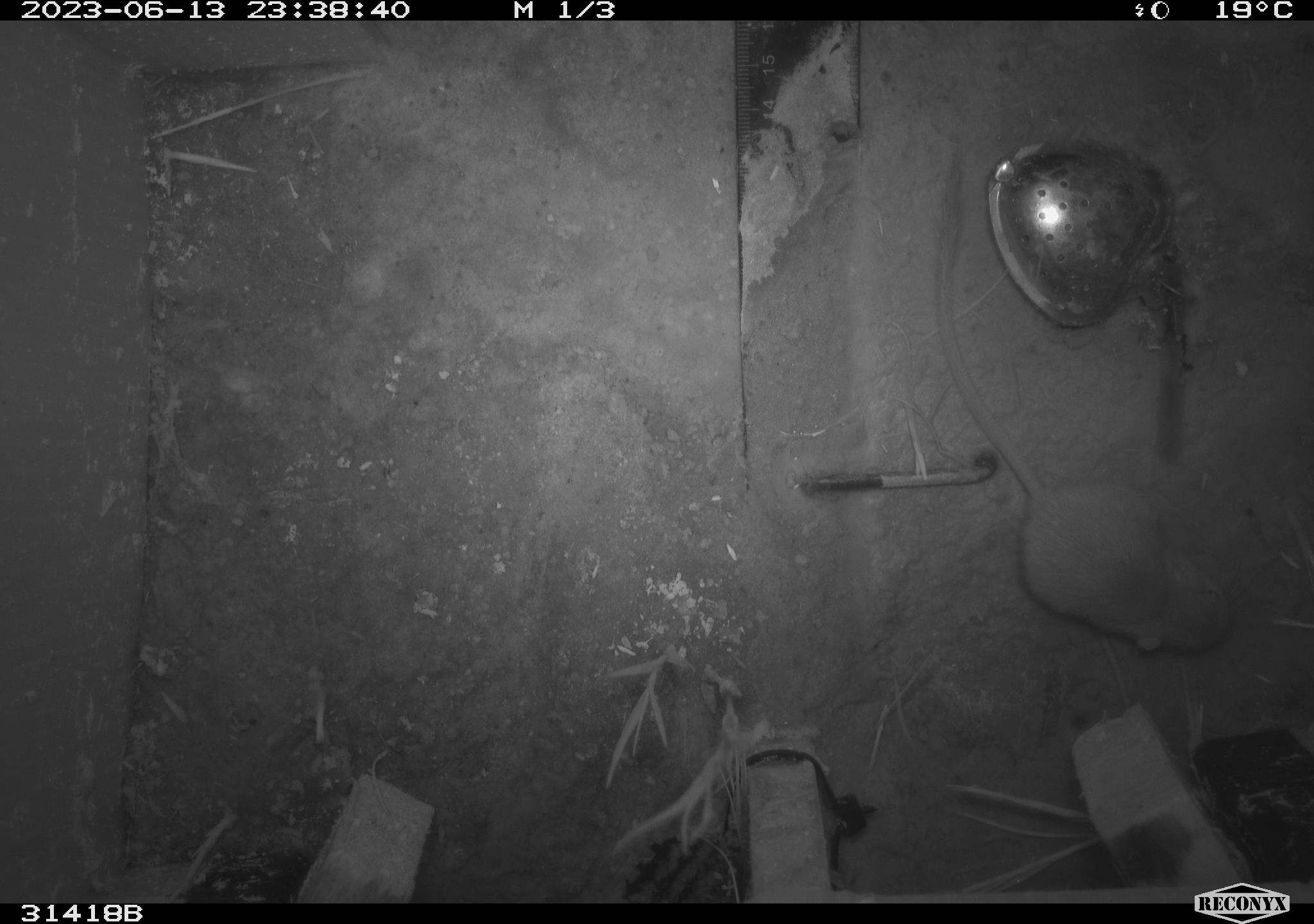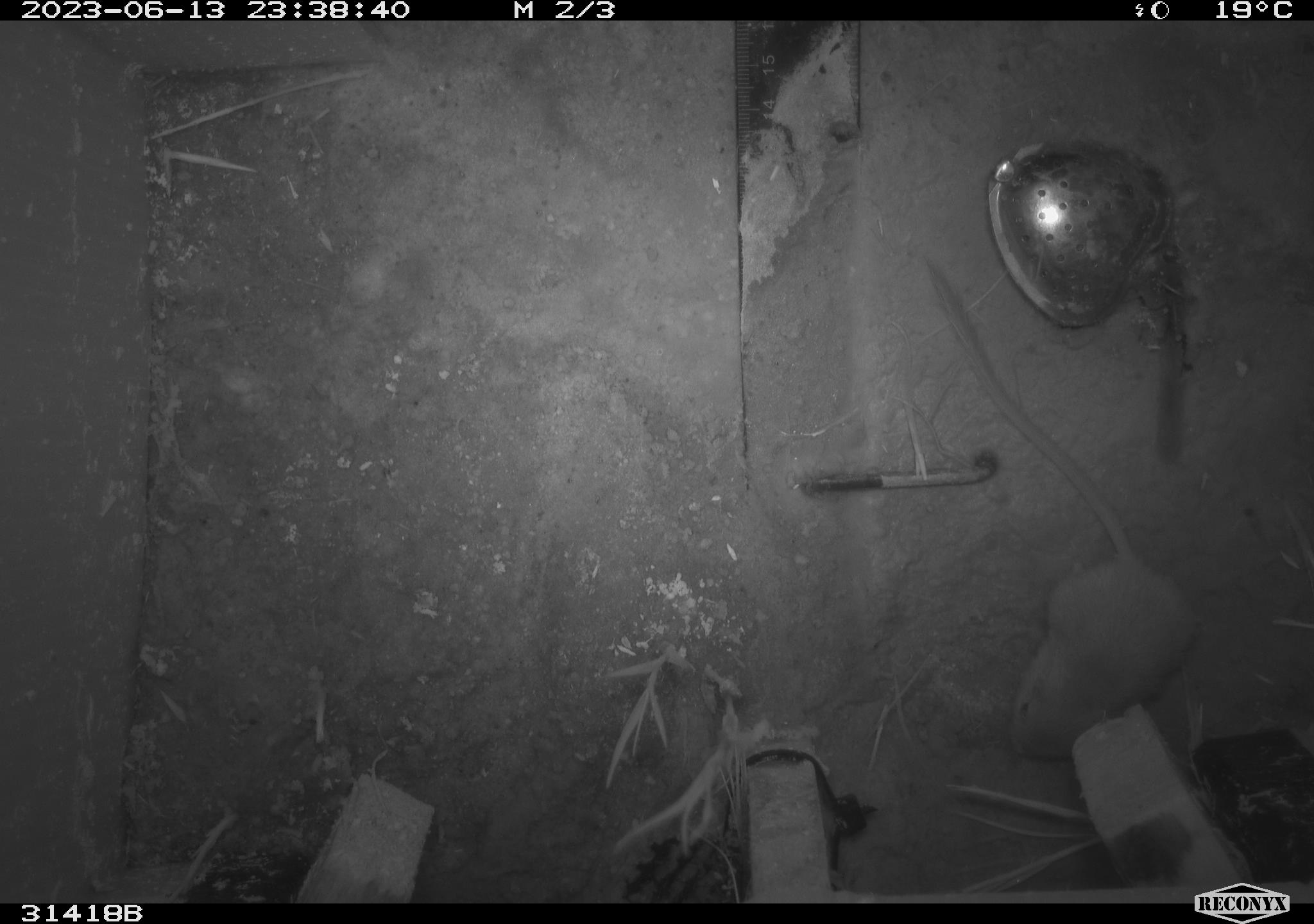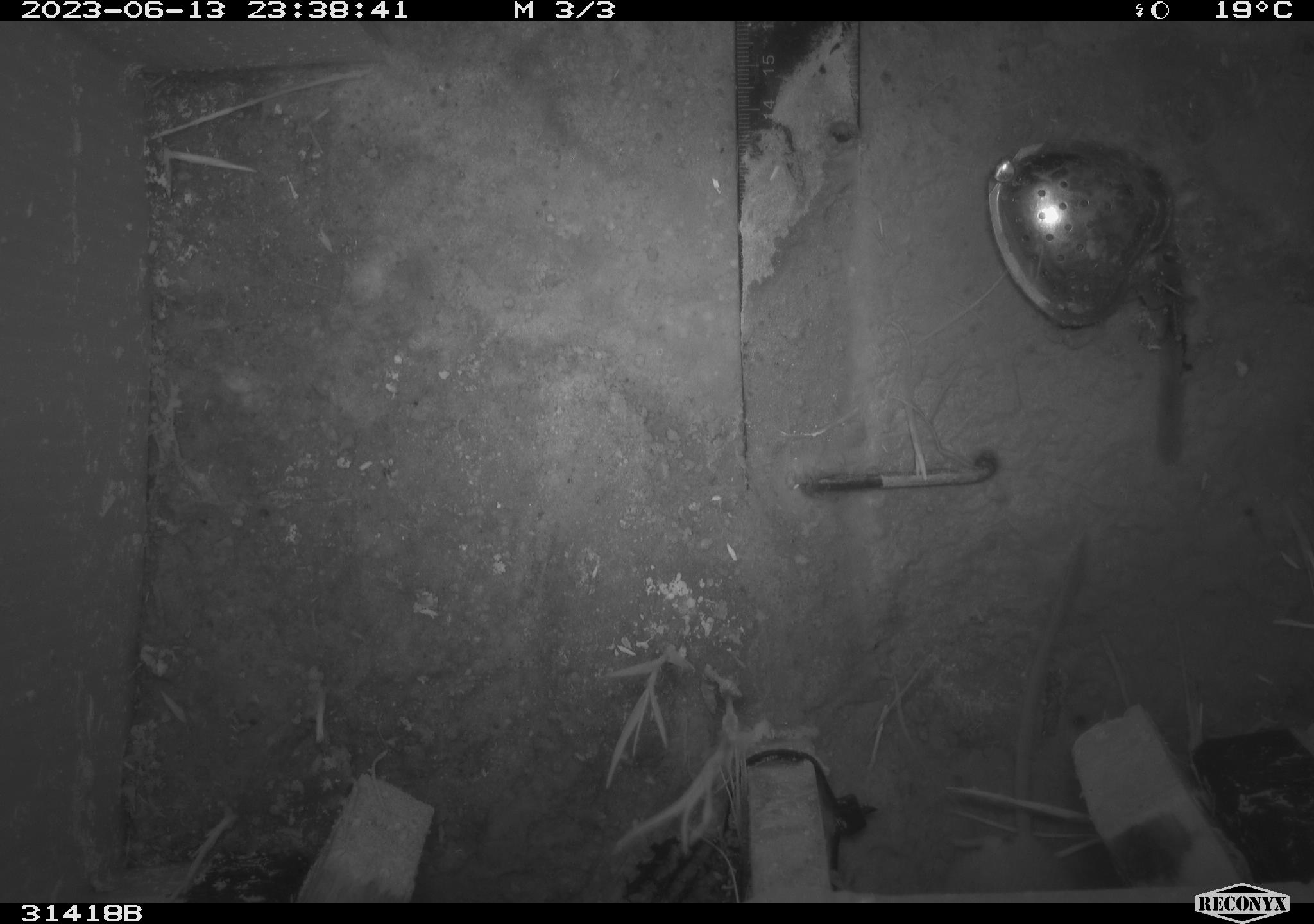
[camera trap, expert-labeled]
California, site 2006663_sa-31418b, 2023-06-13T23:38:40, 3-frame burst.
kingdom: Animalia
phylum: Chordata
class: Mammalia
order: Rodentia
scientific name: Rodentia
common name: rodent